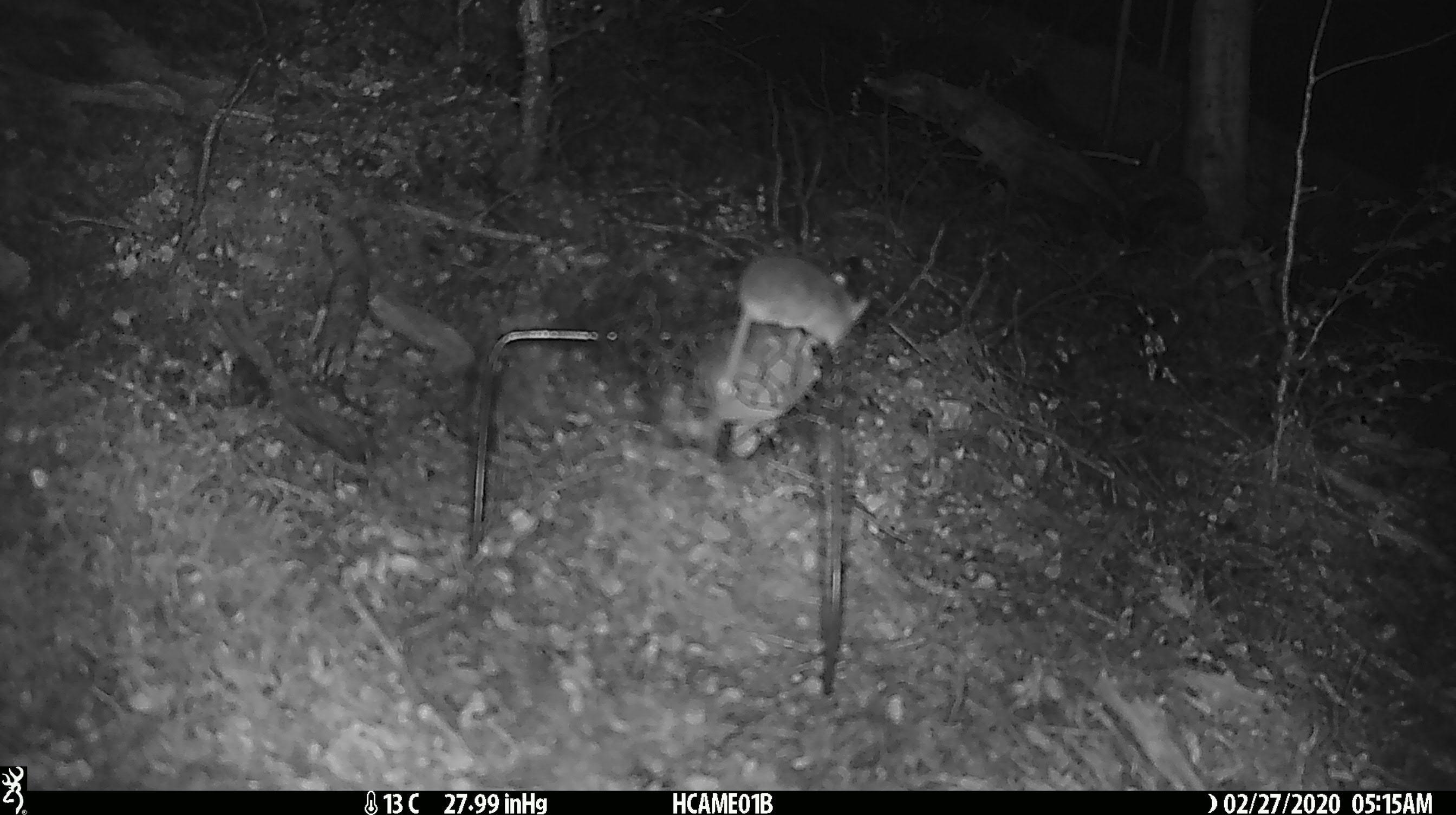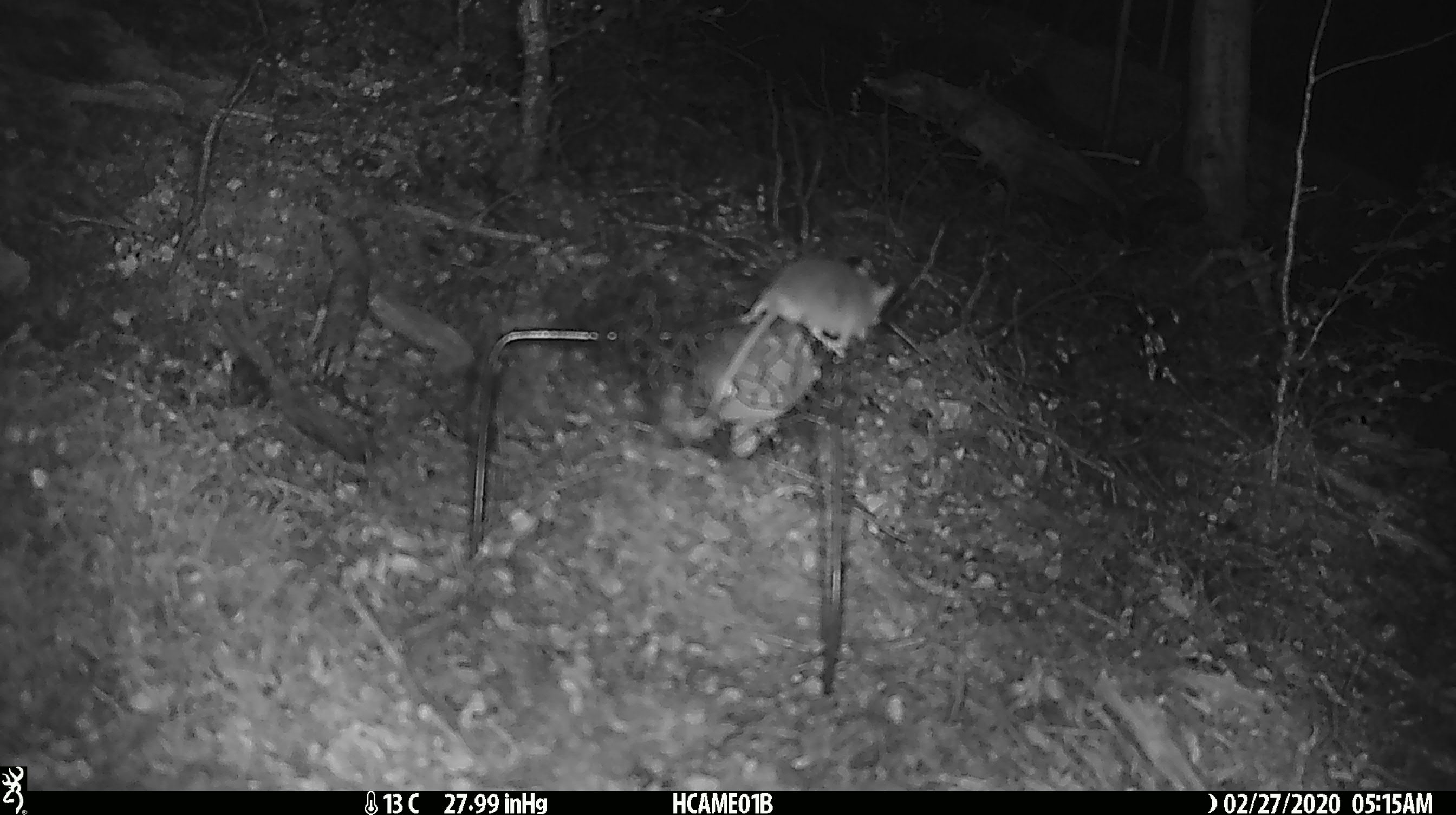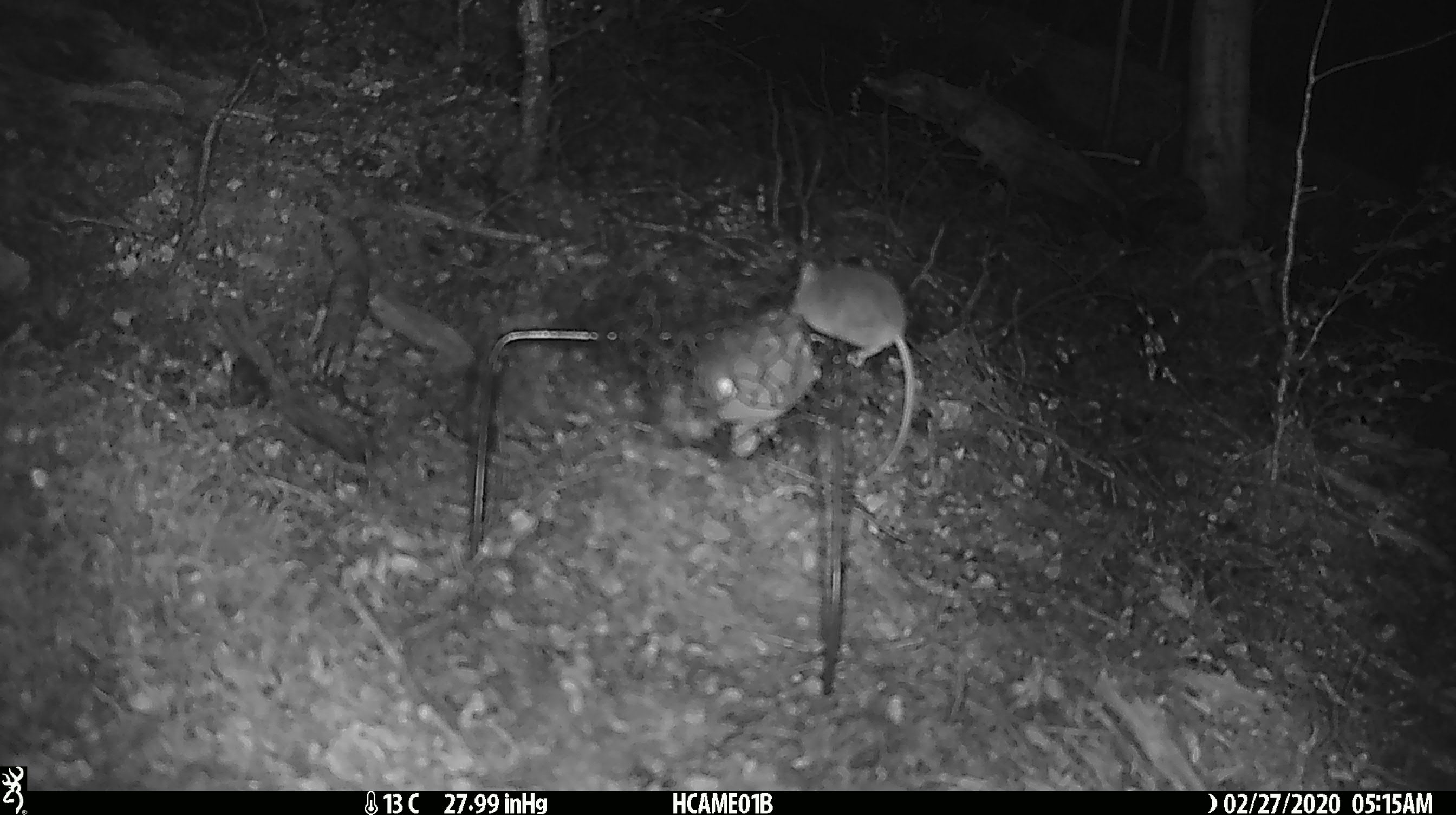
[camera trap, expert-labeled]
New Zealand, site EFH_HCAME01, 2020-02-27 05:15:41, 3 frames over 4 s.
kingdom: Animalia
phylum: Chordata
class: Mammalia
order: Rodentia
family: Muridae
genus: Mus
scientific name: Mus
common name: mouse